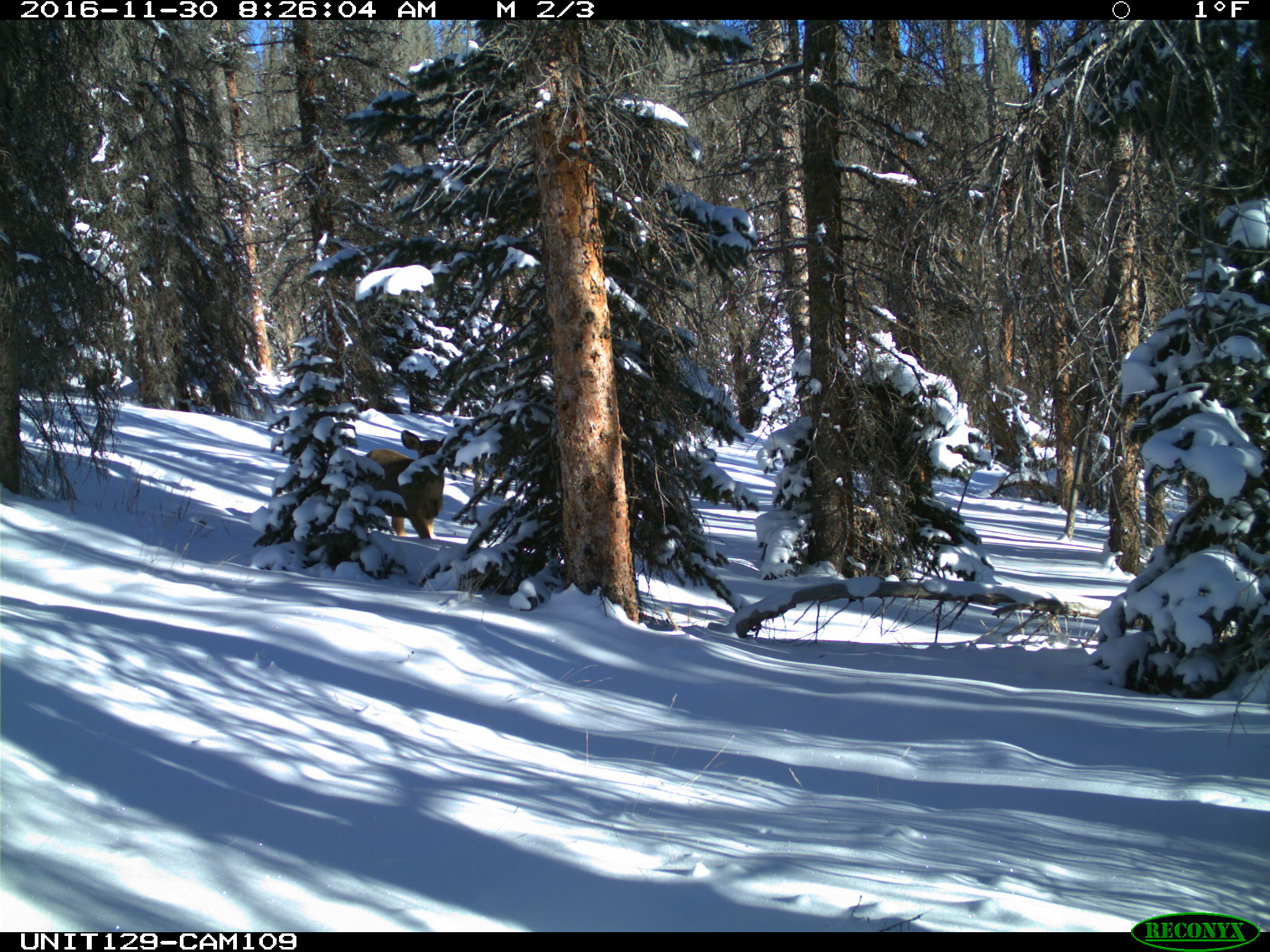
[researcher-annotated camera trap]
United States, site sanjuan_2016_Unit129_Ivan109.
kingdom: Animalia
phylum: Chordata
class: Mammalia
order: Artiodactyla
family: Cervidae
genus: Odocoileus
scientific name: Odocoileus hemionus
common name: mule deer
Odocoileus hemionus (mule deer).